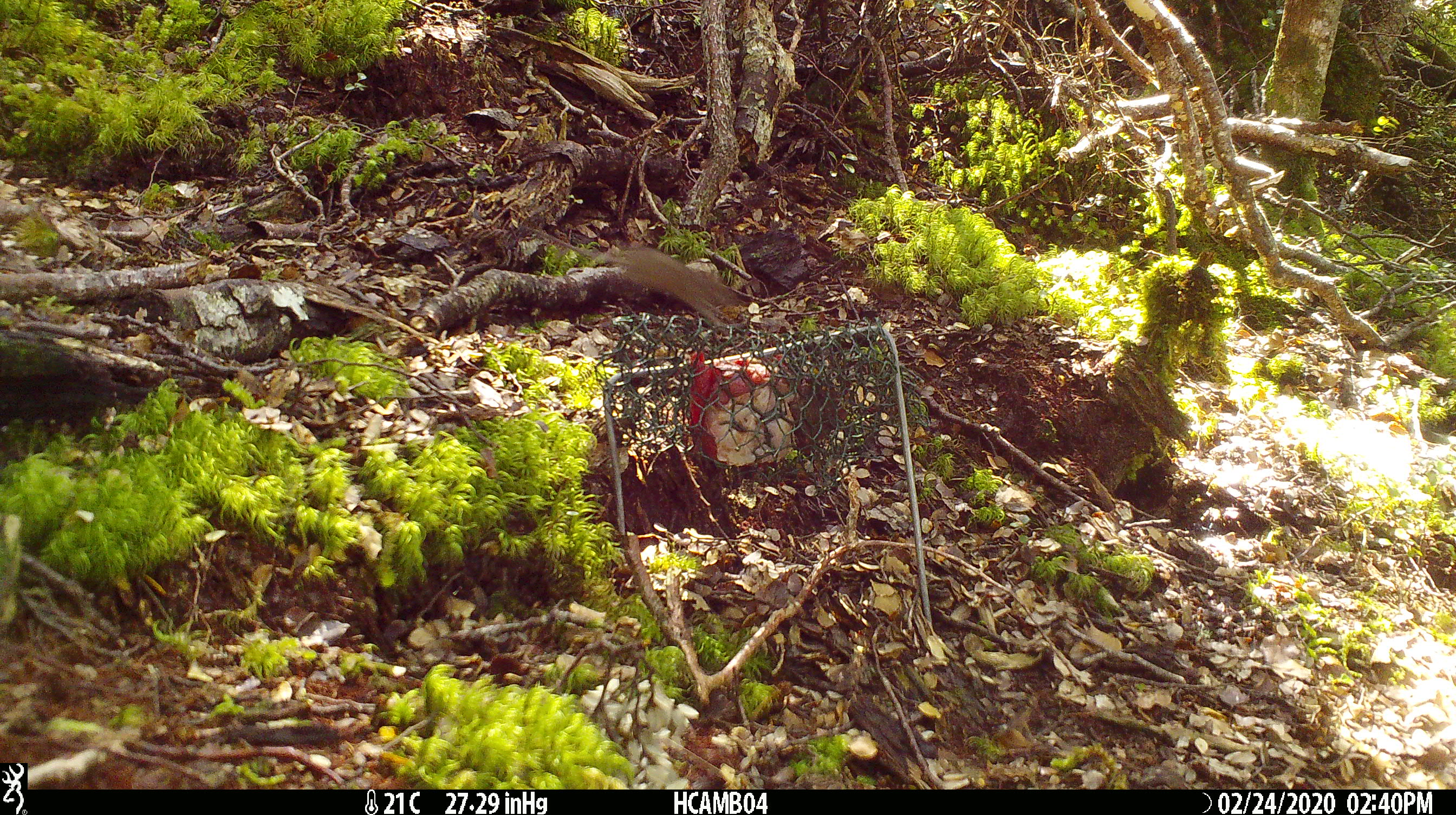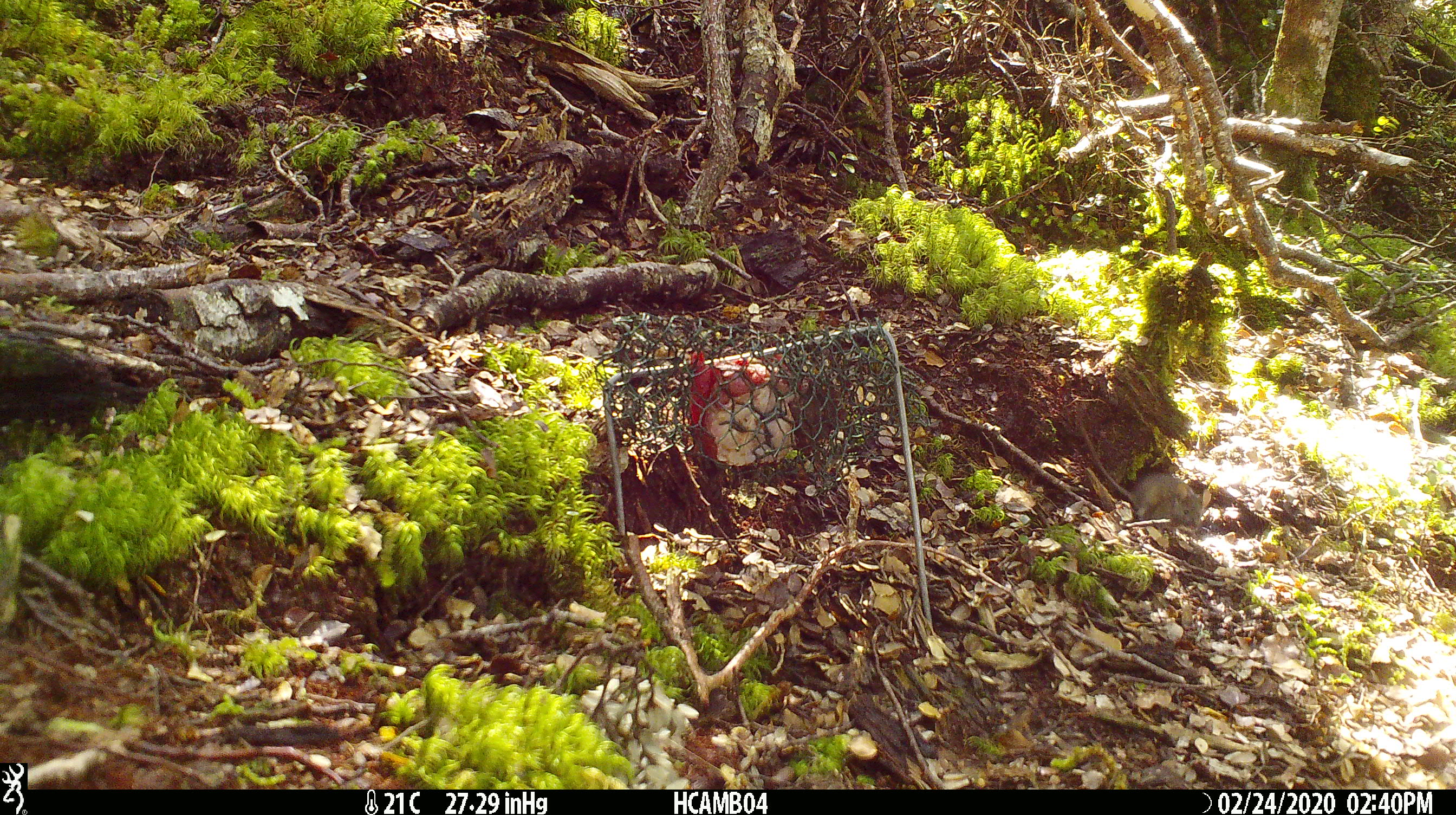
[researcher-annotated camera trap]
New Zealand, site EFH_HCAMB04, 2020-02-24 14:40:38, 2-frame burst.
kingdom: Animalia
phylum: Chordata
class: Mammalia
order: Rodentia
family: Muridae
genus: Mus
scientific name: Mus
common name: mouse